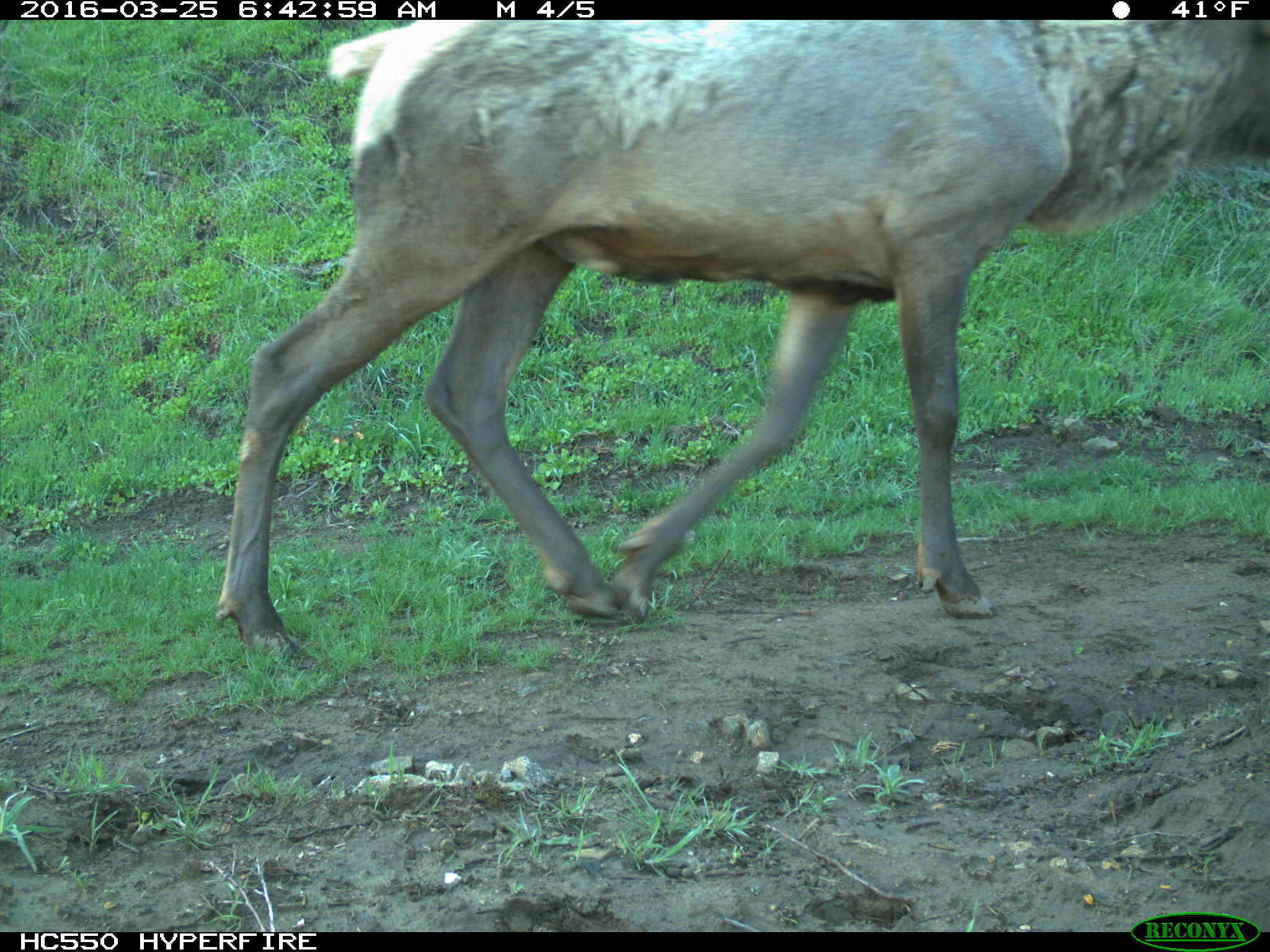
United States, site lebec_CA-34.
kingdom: Animalia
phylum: Chordata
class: Mammalia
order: Artiodactyla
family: Cervidae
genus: Cervus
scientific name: Cervus canadensis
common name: elk